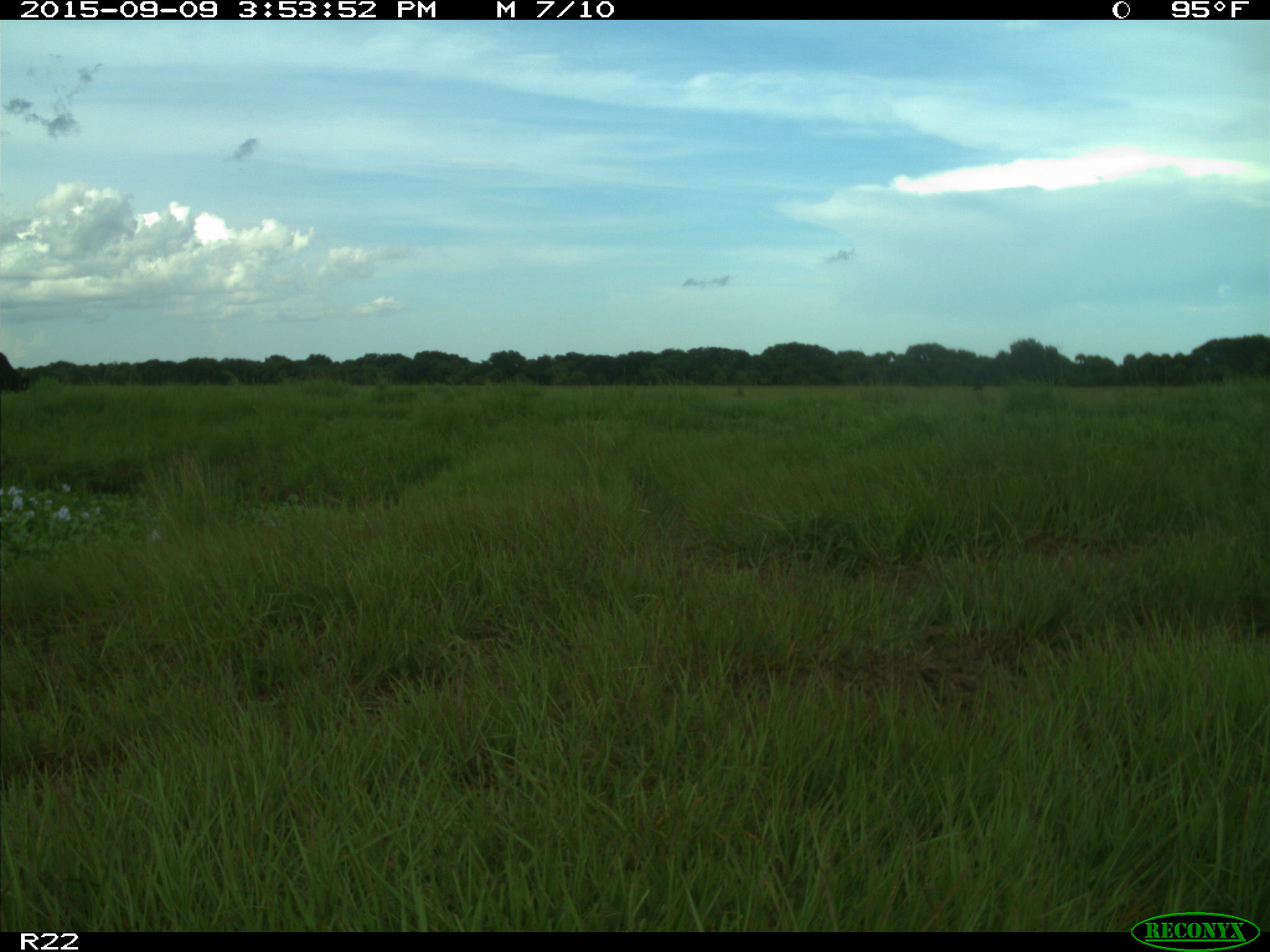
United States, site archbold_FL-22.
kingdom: Animalia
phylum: Chordata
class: Mammalia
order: Artiodactyla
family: Bovidae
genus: Bos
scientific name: Bos taurus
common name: domestic cow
Bos taurus (domestic cow).